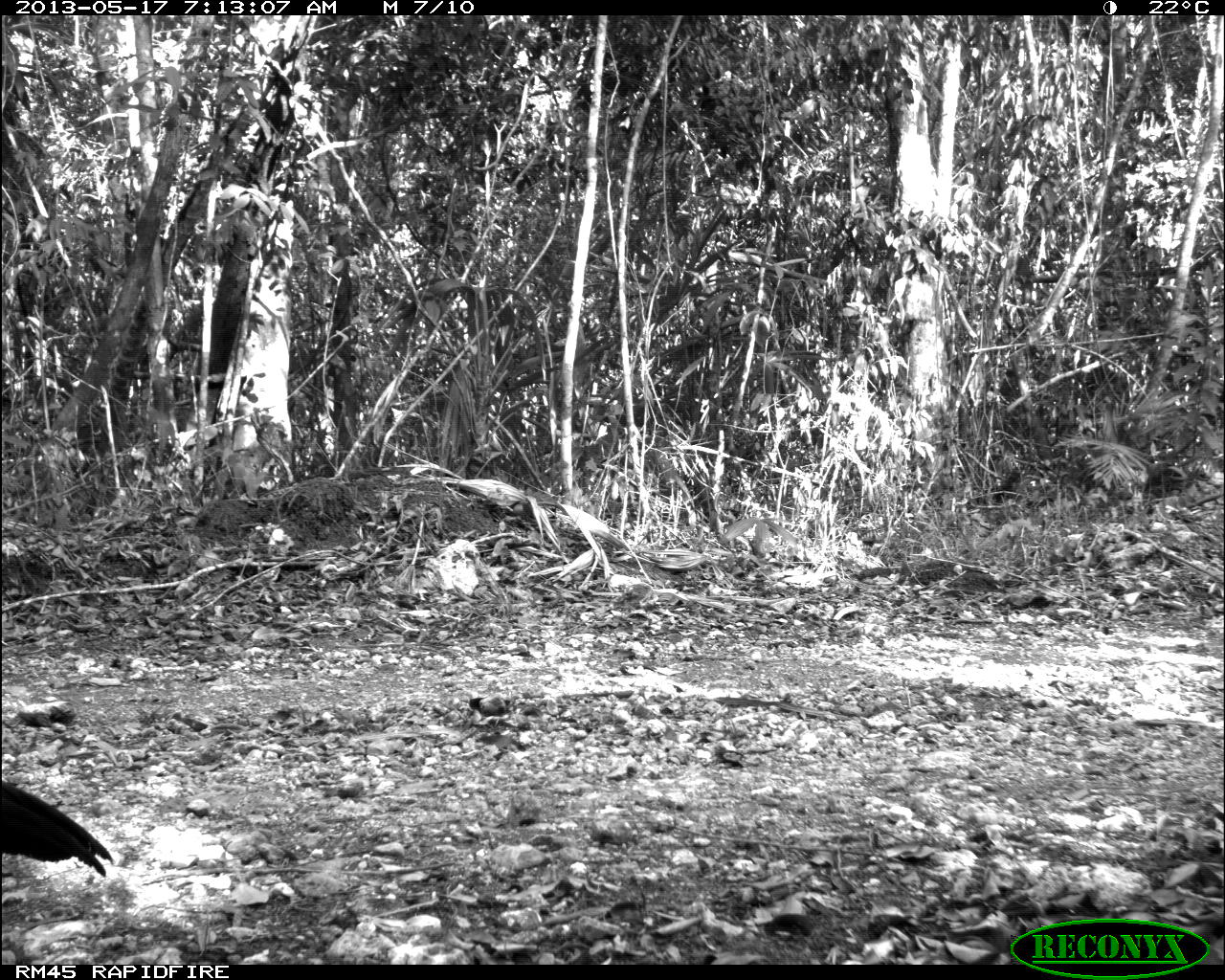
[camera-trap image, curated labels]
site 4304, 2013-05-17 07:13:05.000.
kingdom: Animalia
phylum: Chordata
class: Aves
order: Galliformes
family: Cracidae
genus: Crax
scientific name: Crax rubra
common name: great curassow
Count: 1.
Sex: male.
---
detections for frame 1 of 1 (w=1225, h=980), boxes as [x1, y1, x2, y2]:
crax rubra: [0, 779, 116, 878]